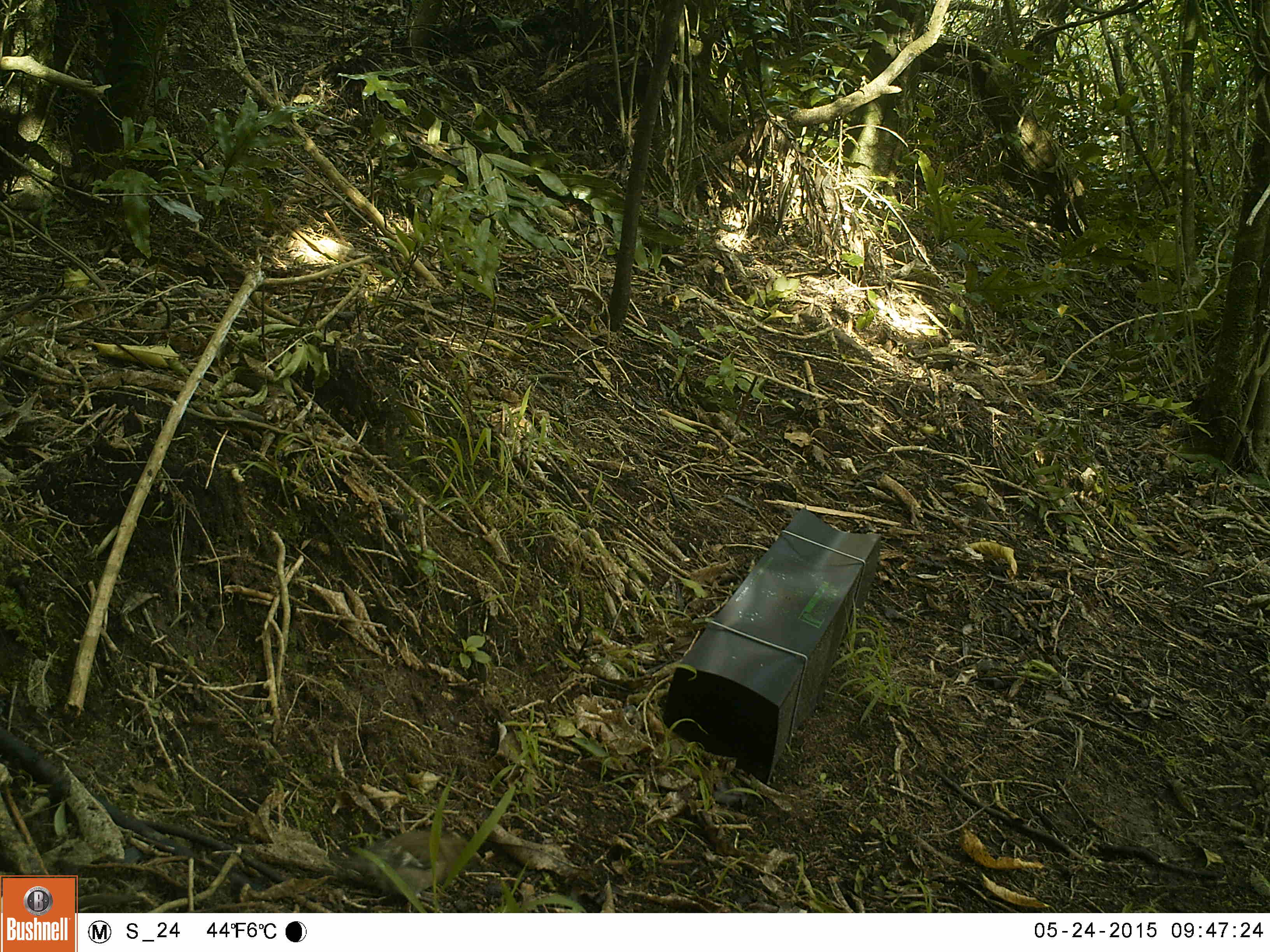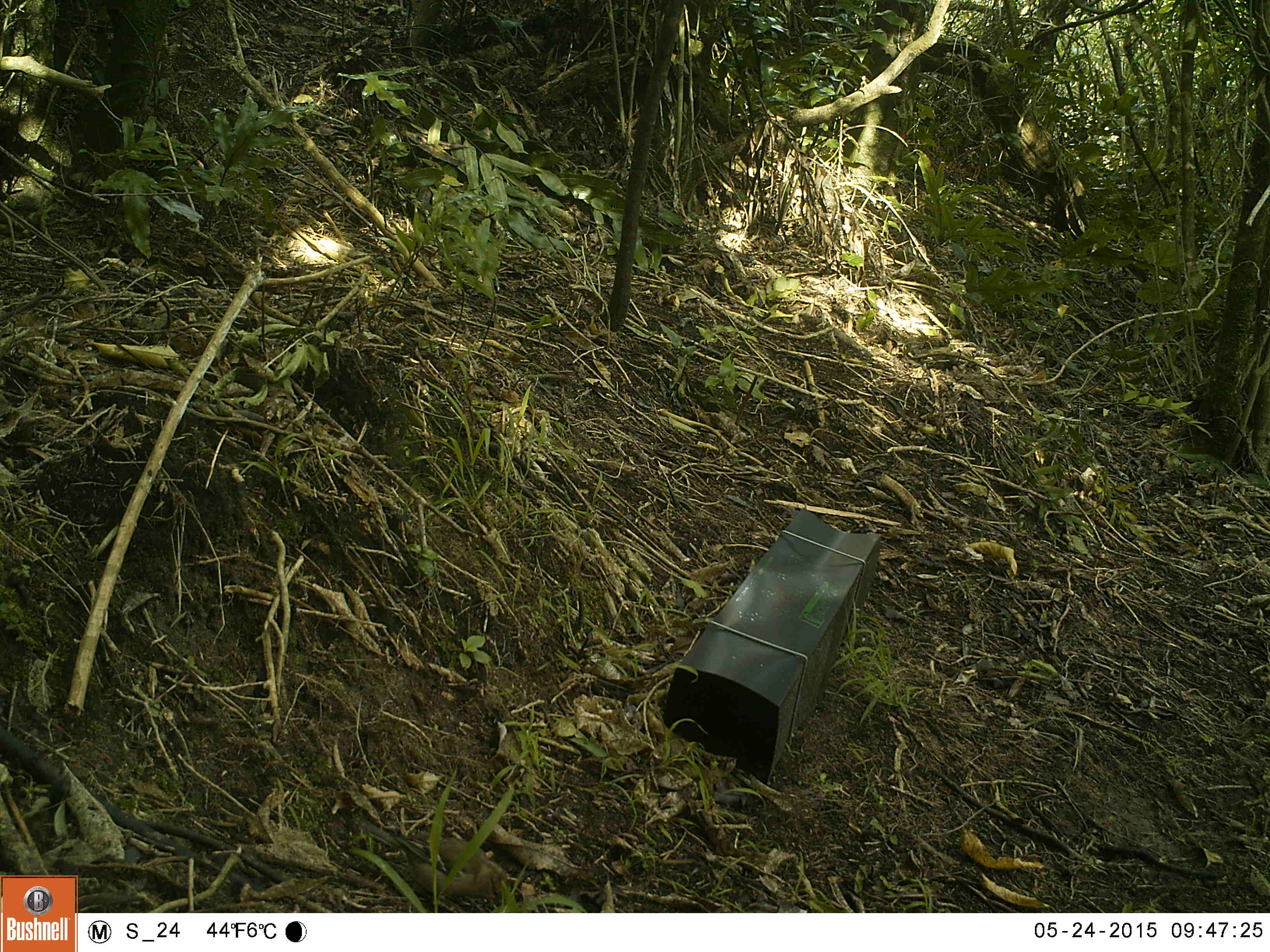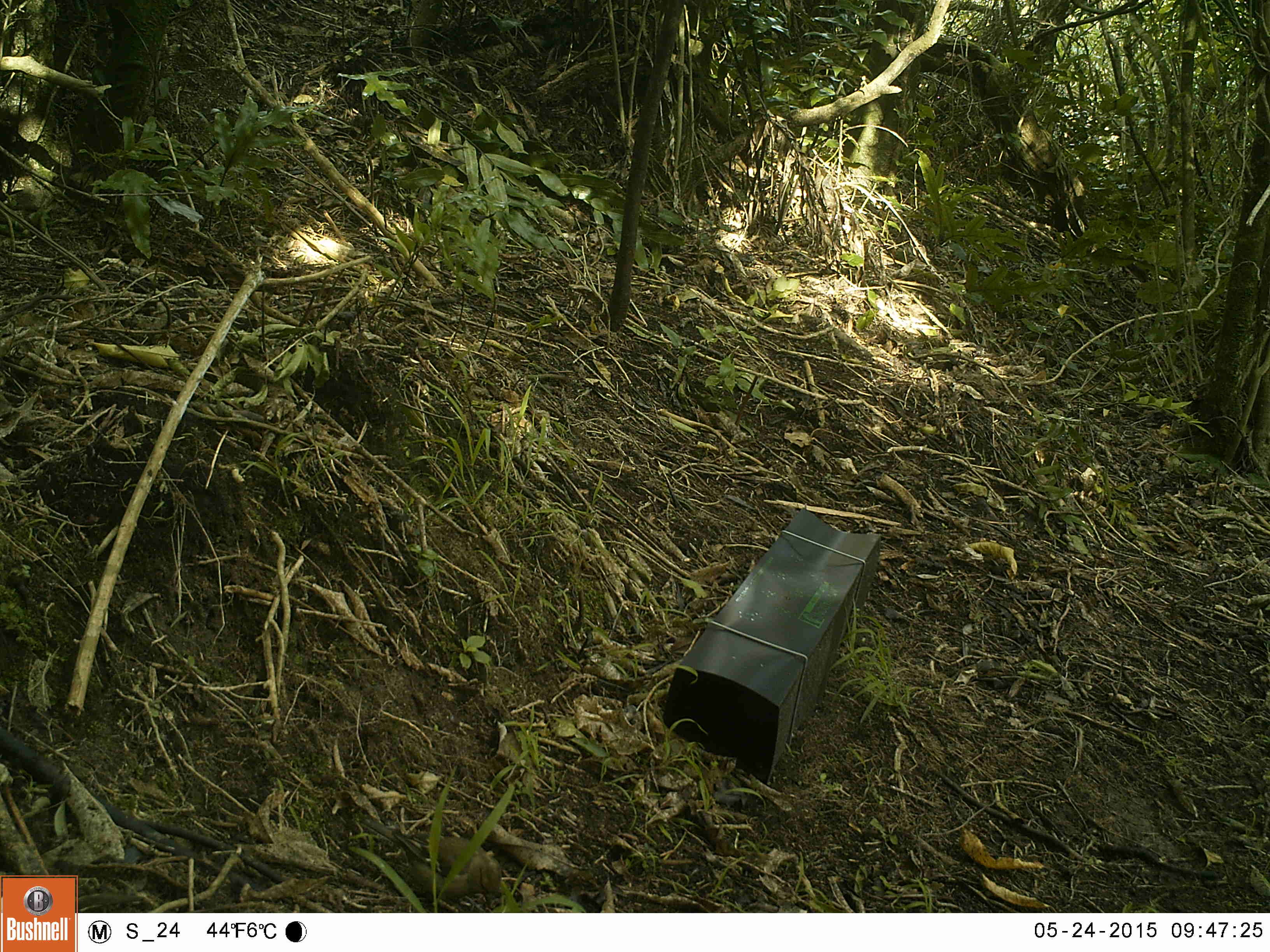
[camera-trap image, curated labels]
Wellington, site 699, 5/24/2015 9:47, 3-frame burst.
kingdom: Animalia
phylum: Chordata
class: Aves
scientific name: Aves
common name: bird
Bird (Aves).